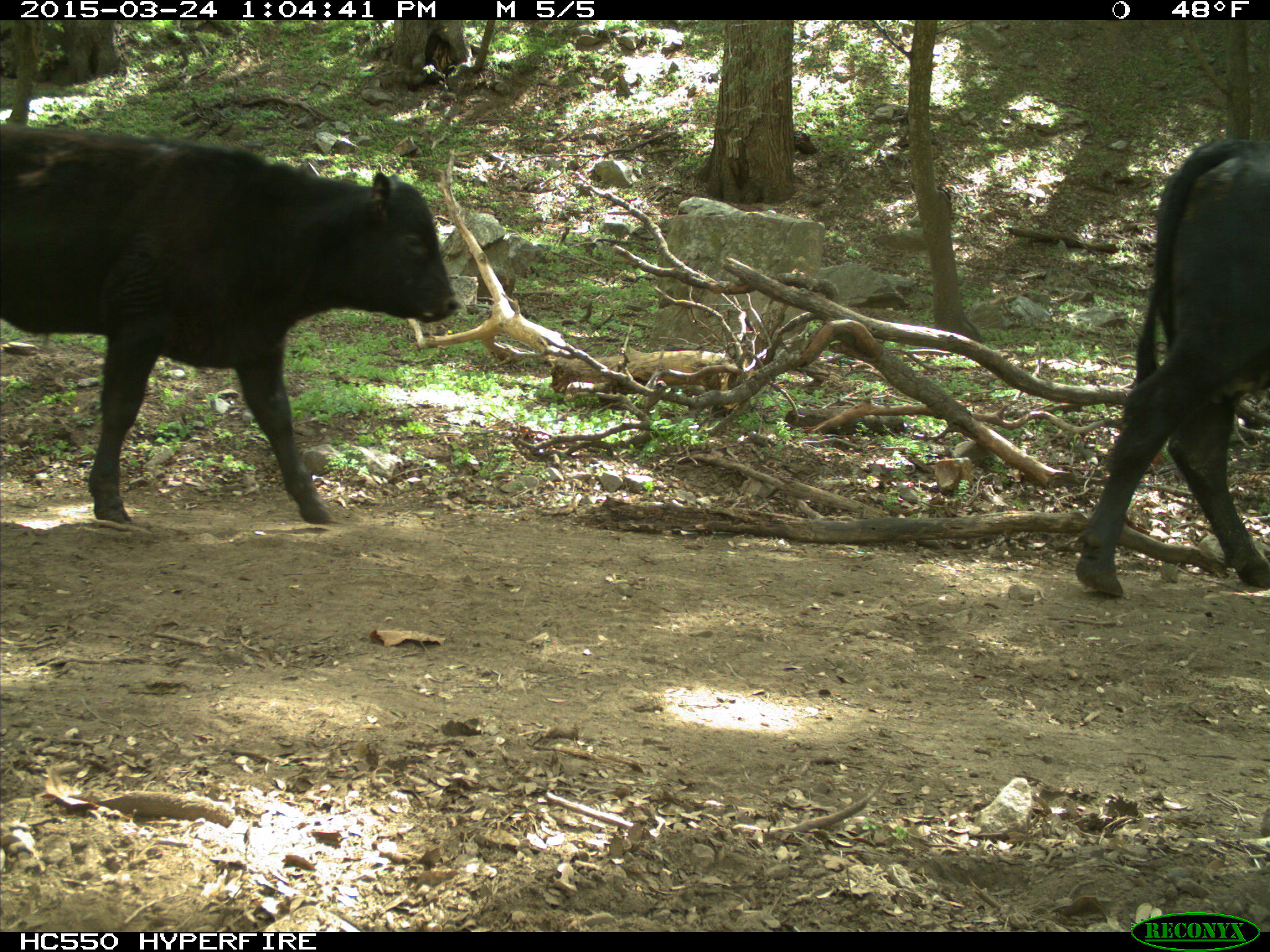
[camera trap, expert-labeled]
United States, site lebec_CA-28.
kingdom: Animalia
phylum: Chordata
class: Mammalia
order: Artiodactyla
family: Bovidae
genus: Bos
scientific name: Bos taurus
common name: domestic cow